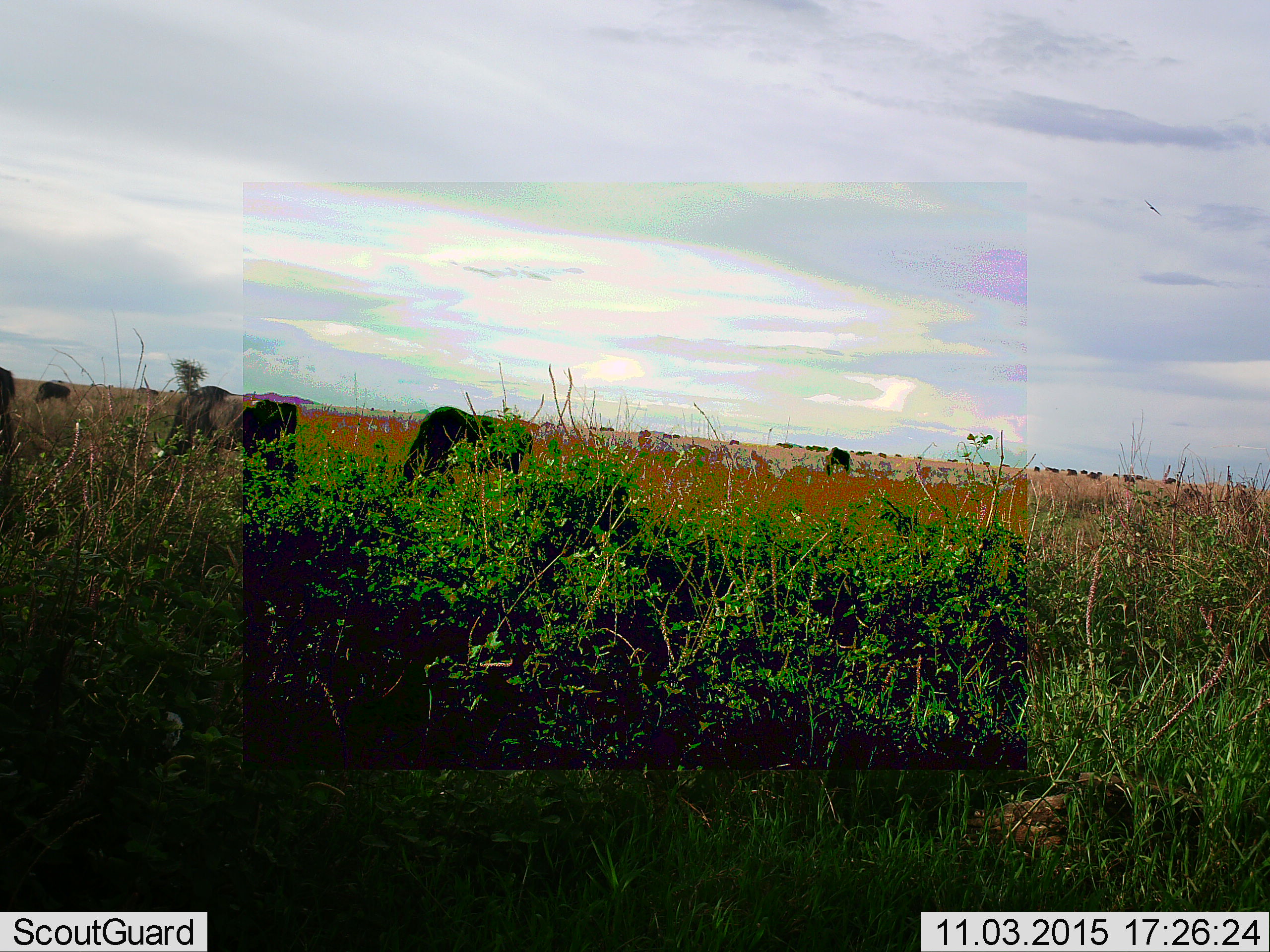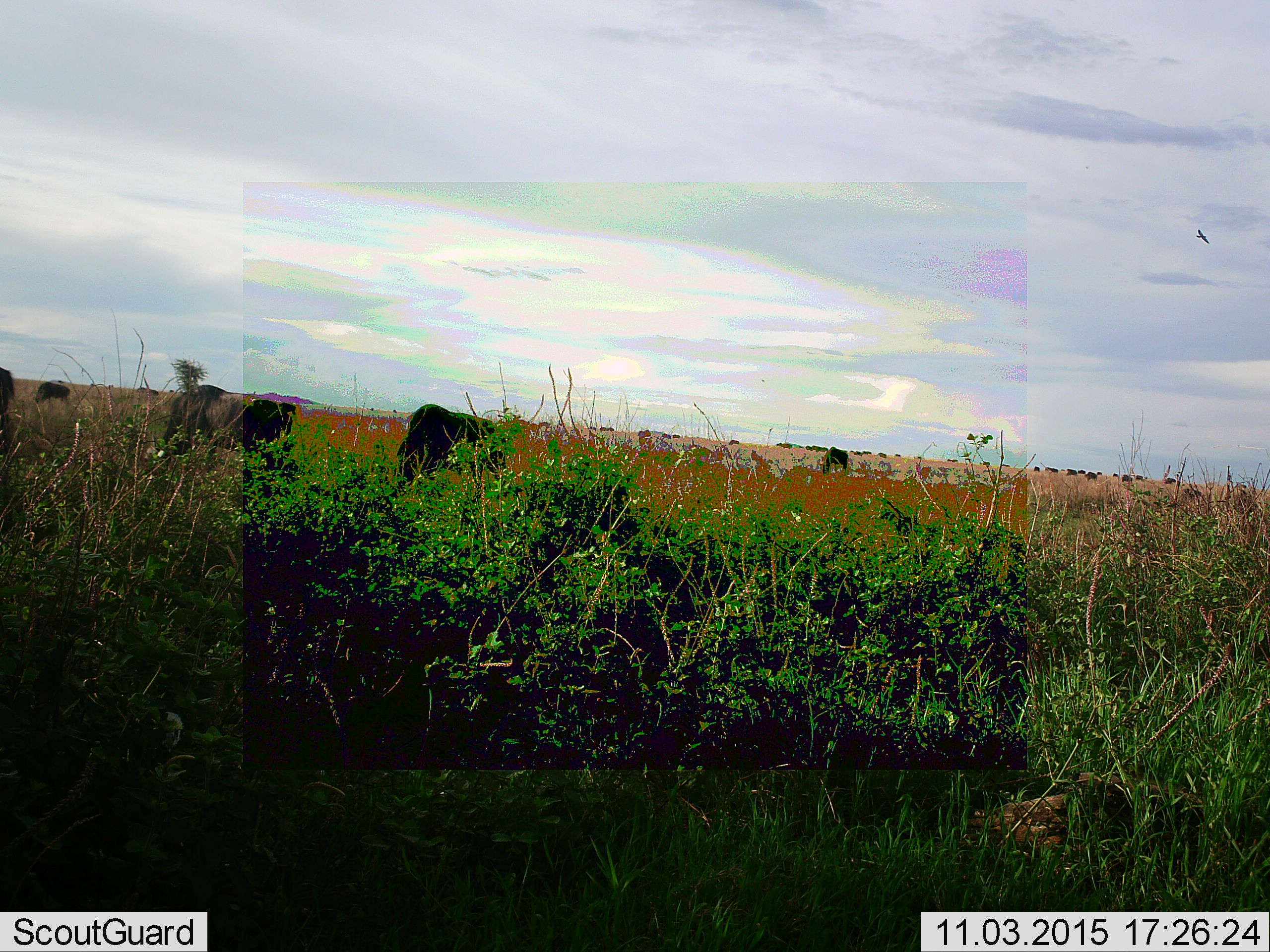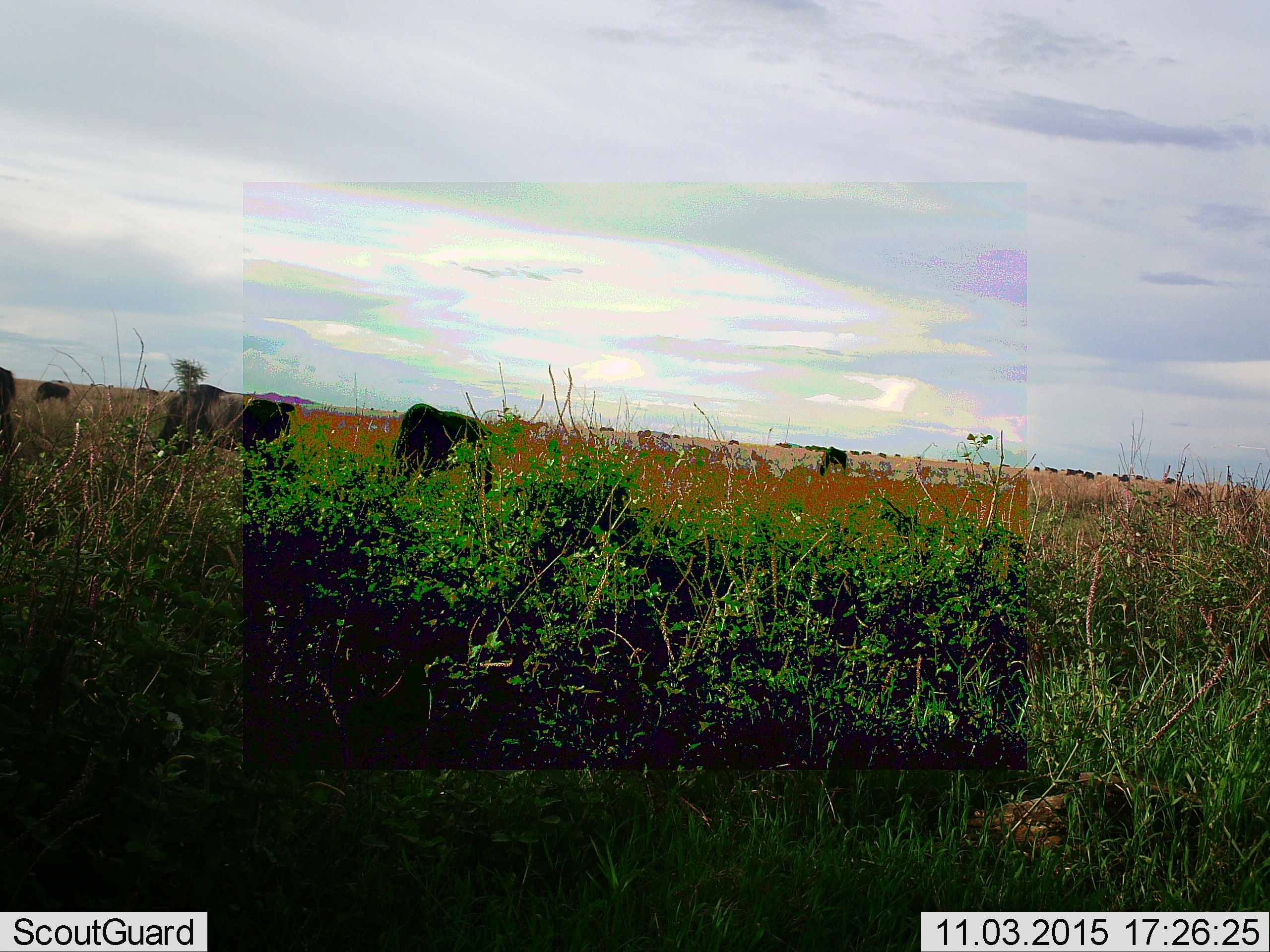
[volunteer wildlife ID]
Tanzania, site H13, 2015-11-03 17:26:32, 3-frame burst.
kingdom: Animalia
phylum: Chordata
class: Mammalia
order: Artiodactyla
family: Bovidae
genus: Connochaetes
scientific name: Connochaetes taurinus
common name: blue wildebeest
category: wildebeest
Wildebeest (blue wildebeest) (Connochaetes taurinus), count 11-50. Behavior (volunteer vote fractions): standing 50%, resting 0%, moving 83%, interacting 17%. Young present (vote fraction): 0%. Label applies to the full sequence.